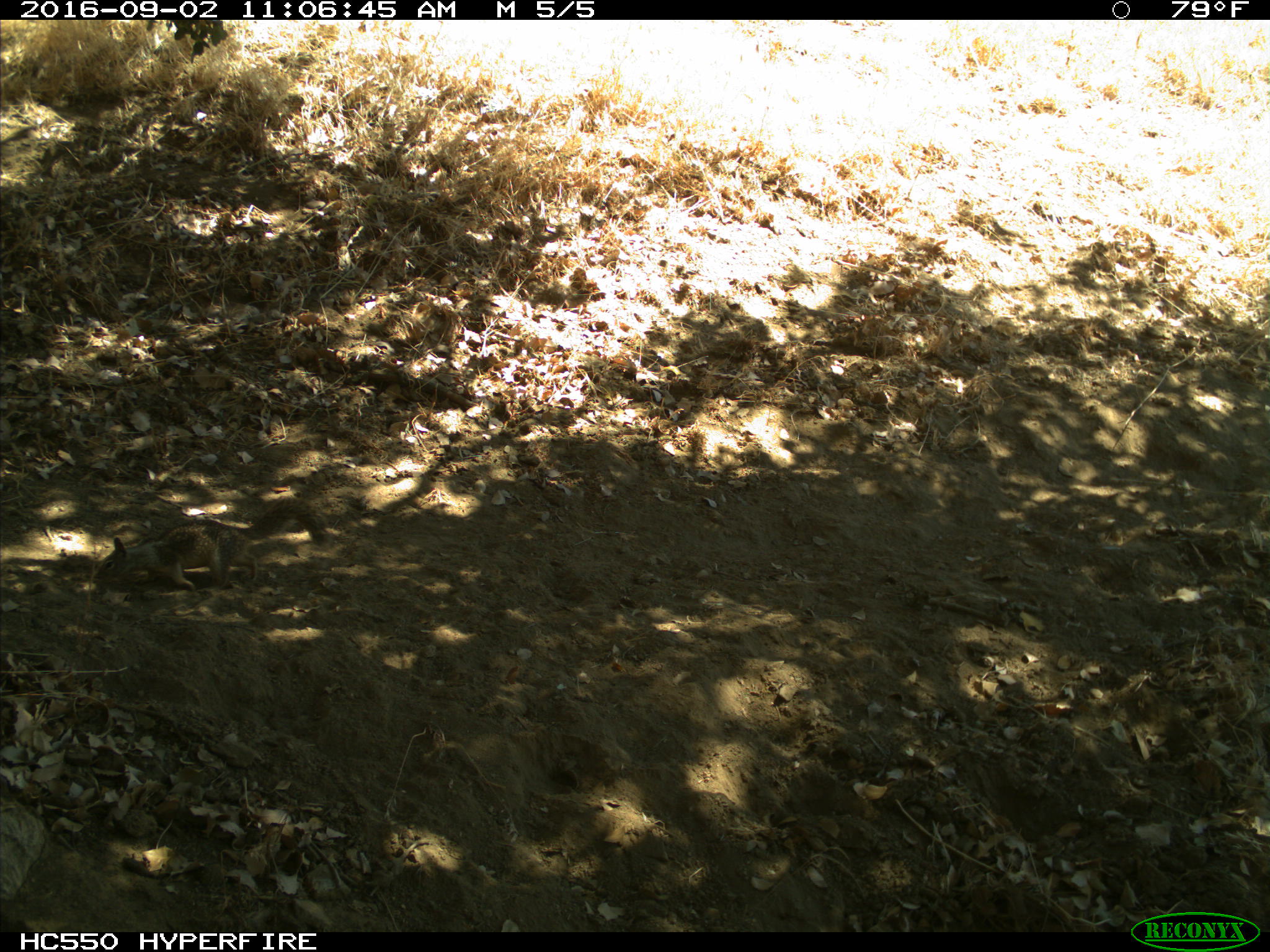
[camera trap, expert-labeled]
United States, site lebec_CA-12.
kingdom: Animalia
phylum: Chordata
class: Mammalia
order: Rodentia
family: Sciuridae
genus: Otospermophilus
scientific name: Otospermophilus beecheyi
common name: california ground squirrel